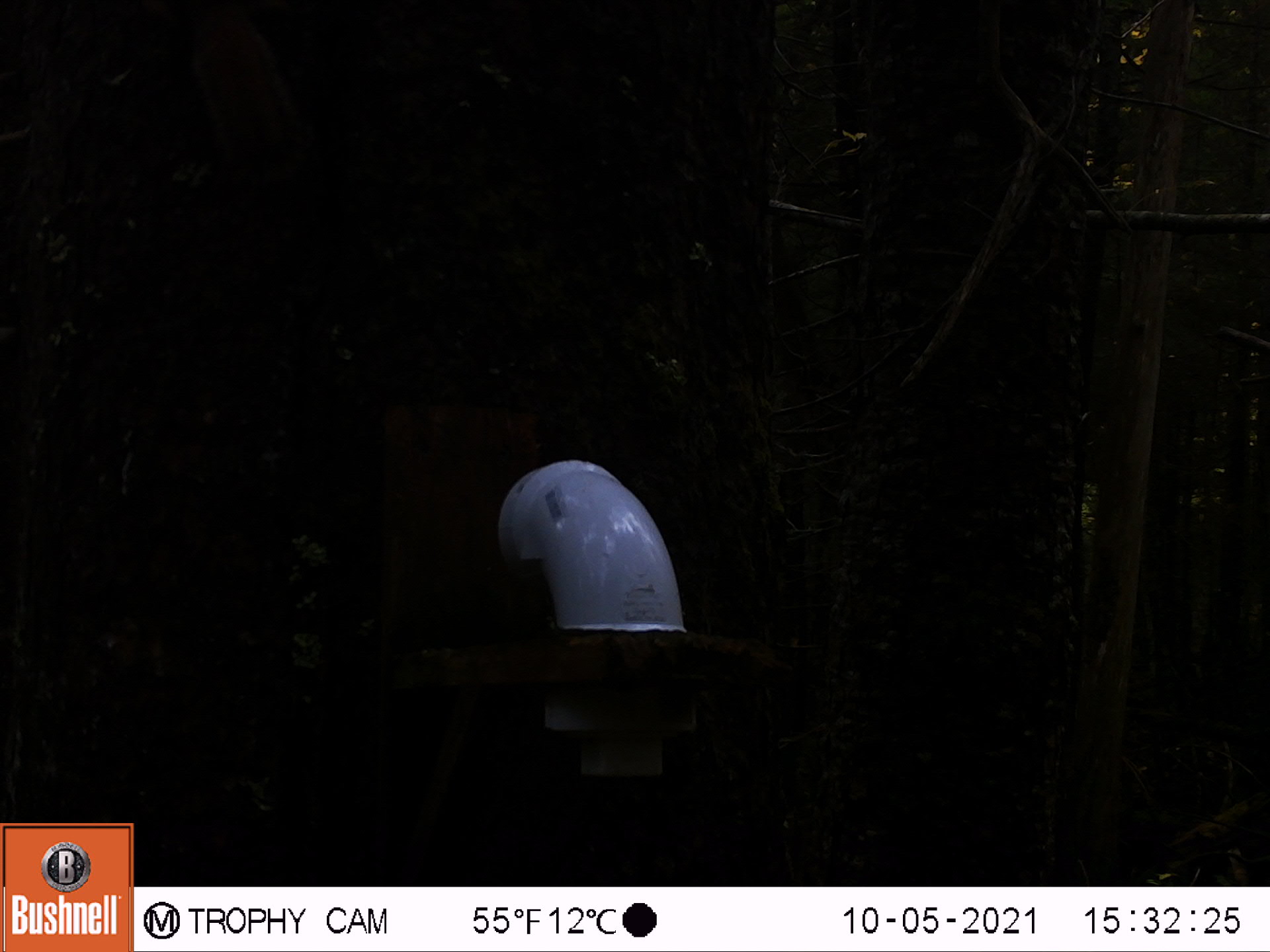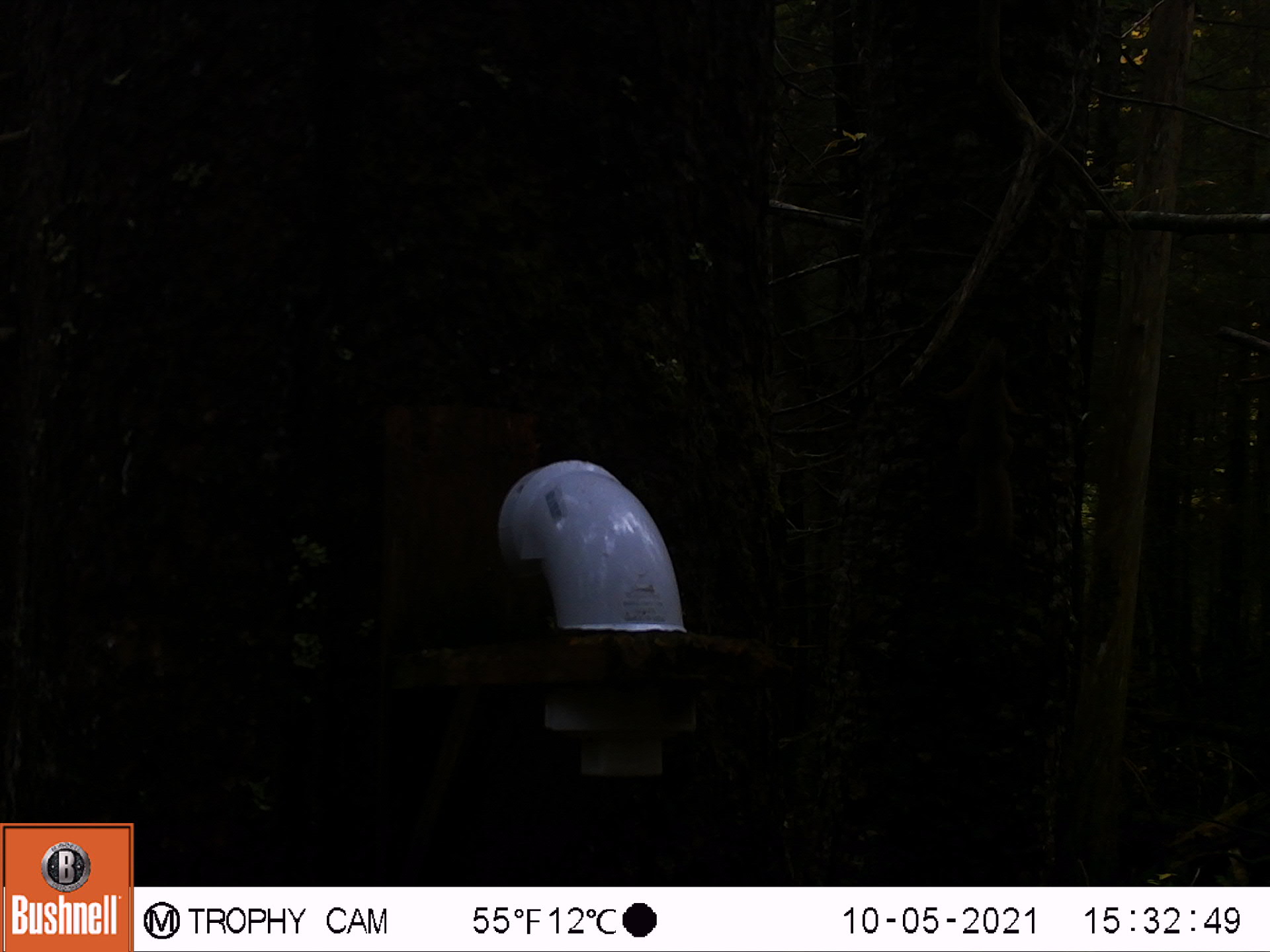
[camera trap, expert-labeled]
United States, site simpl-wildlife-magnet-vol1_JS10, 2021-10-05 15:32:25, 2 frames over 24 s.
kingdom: Animalia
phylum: Chordata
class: Mammalia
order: Rodentia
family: Sciuridae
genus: Tamiasciurus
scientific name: Tamiasciurus hudsonicus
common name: red squirrel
Red squirrel (Tamiasciurus hudsonicus).